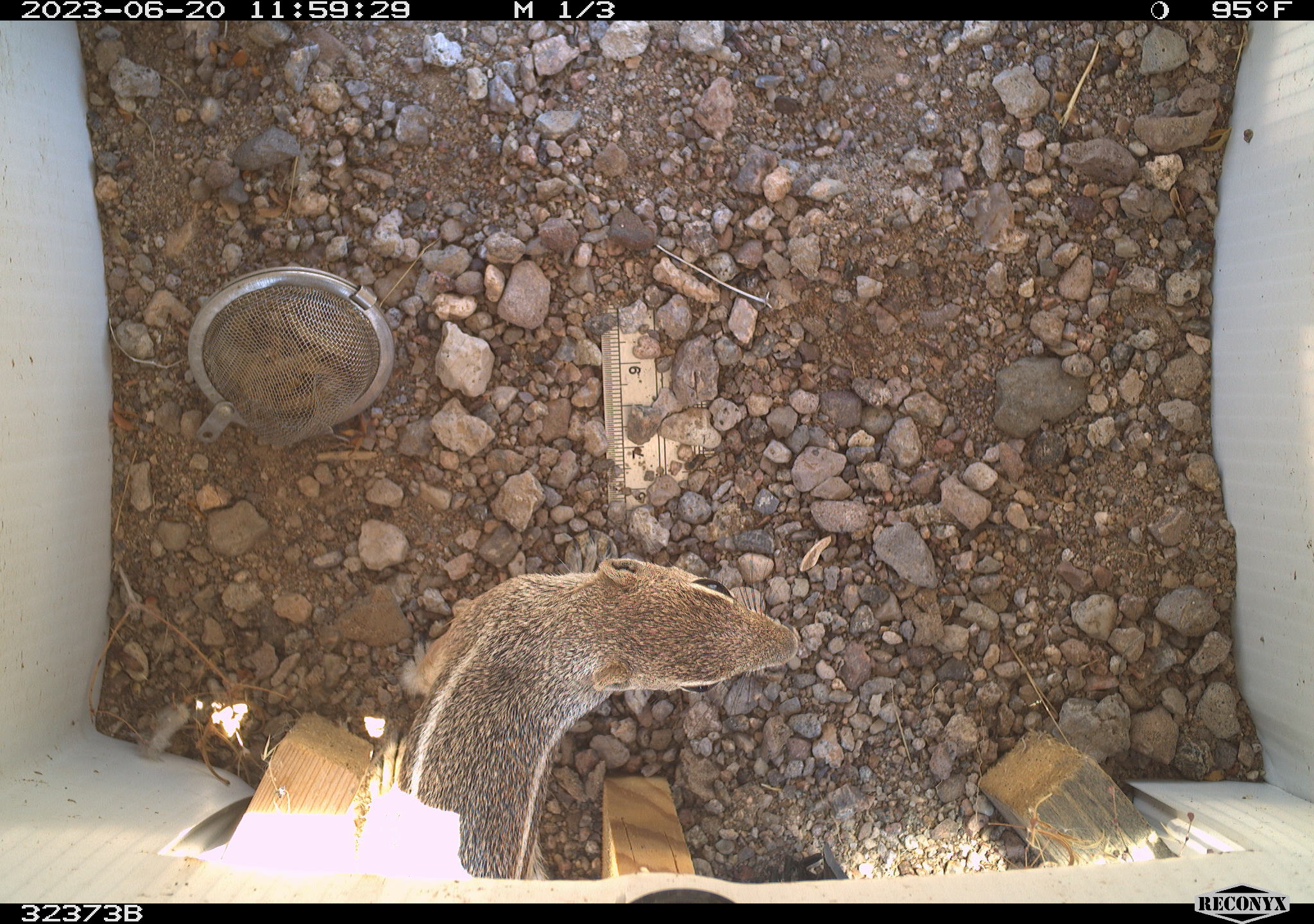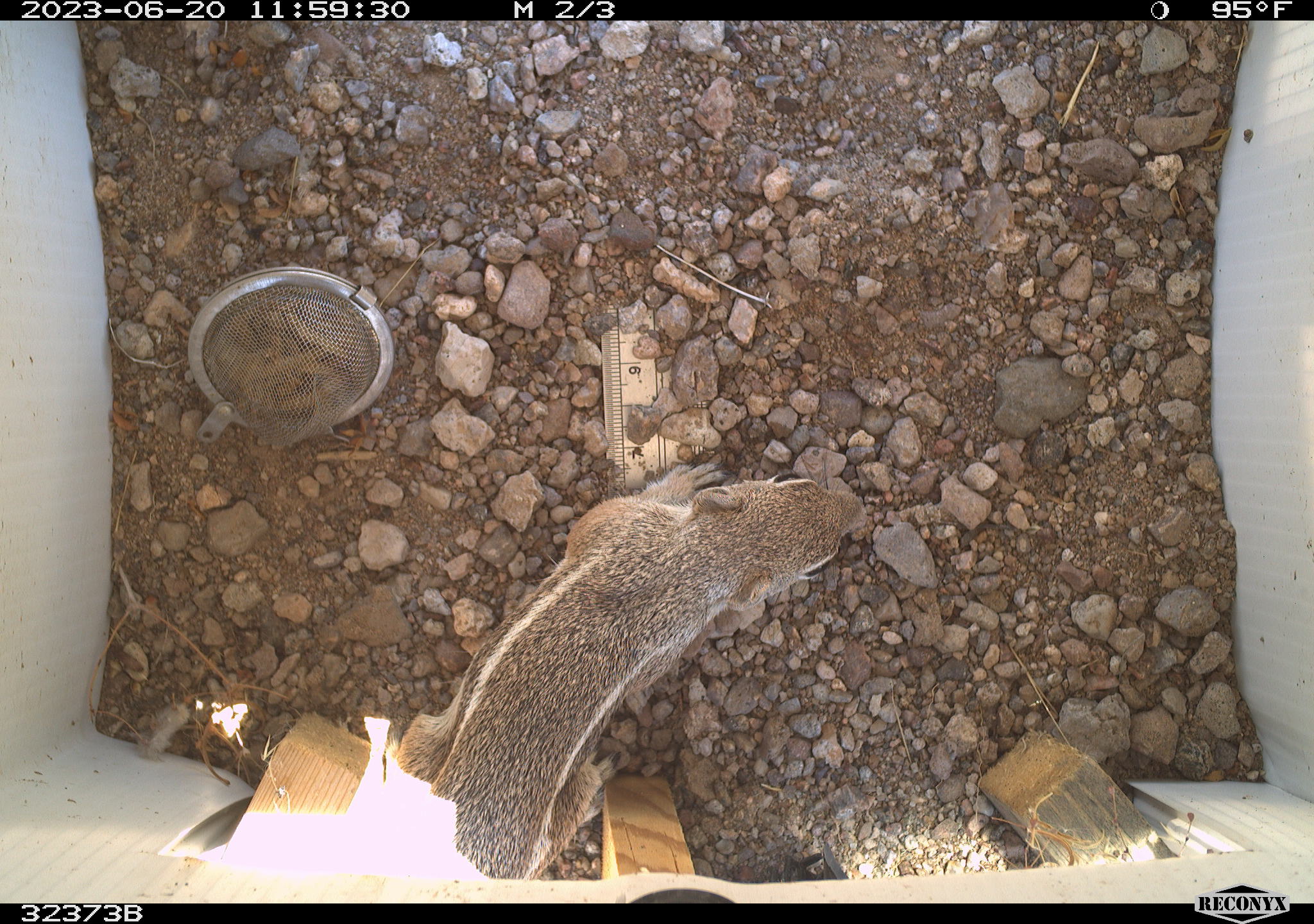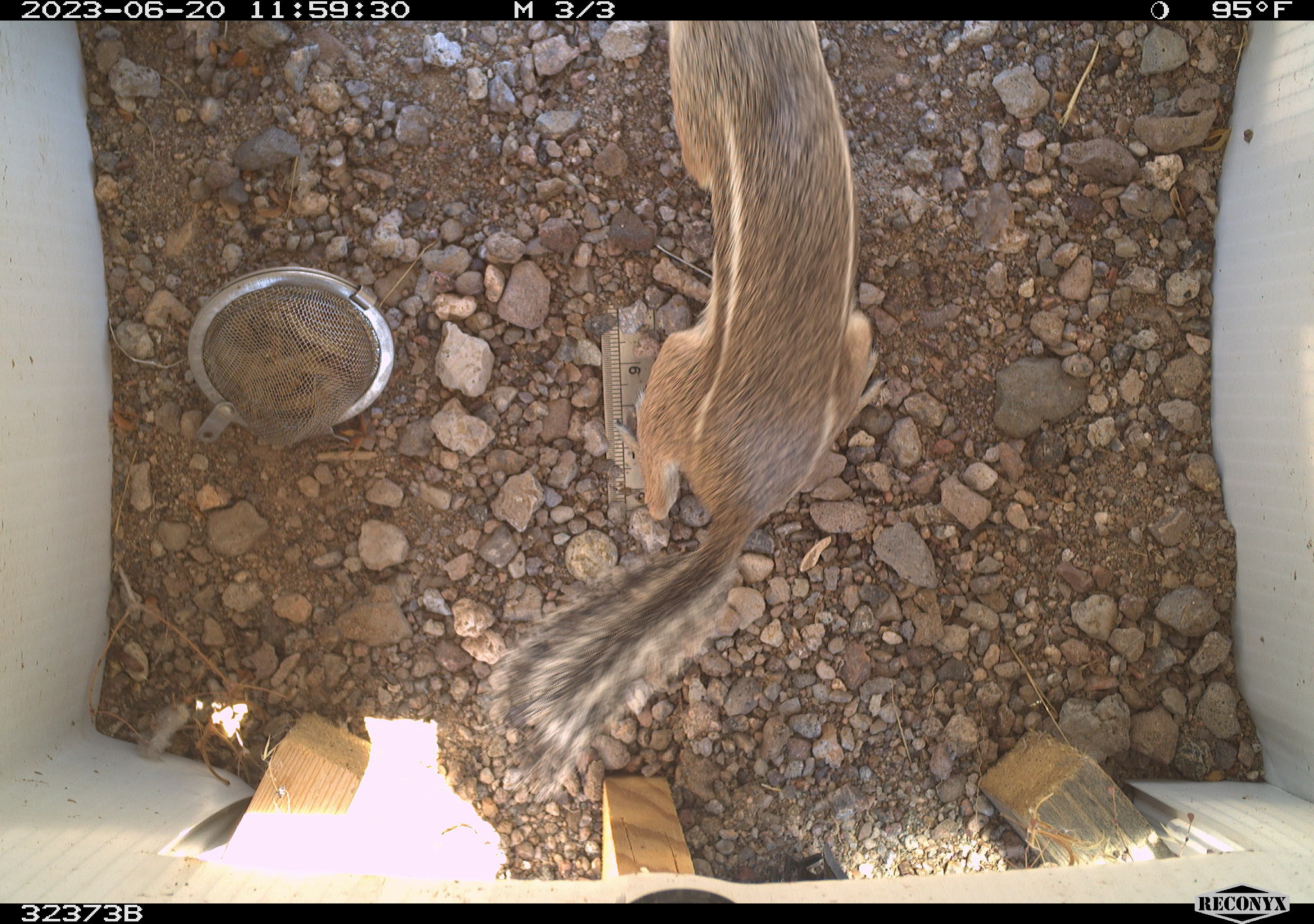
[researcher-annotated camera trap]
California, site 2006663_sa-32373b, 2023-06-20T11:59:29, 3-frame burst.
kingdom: Animalia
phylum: Chordata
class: Mammalia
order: Rodentia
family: Sciuridae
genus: Ammospermophilus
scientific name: Ammospermophilus leucurus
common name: white-tailed antelope squirrel